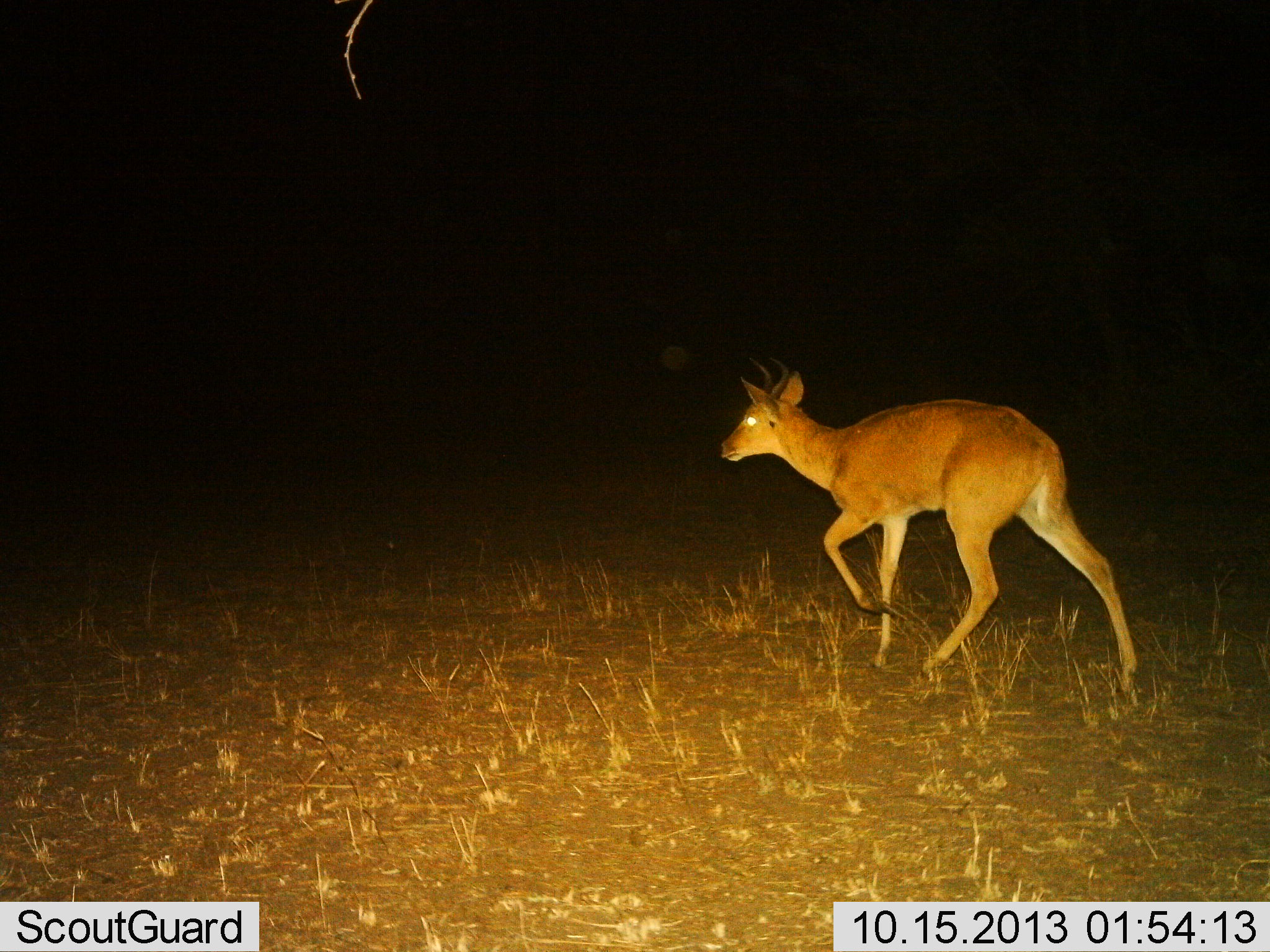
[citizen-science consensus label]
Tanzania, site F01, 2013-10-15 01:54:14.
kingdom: Animalia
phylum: Chordata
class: Mammalia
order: Artiodactyla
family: Bovidae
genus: Redunca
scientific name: Redunca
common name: reedbuck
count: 1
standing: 0%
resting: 0%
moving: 100%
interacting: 0%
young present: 0%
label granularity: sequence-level